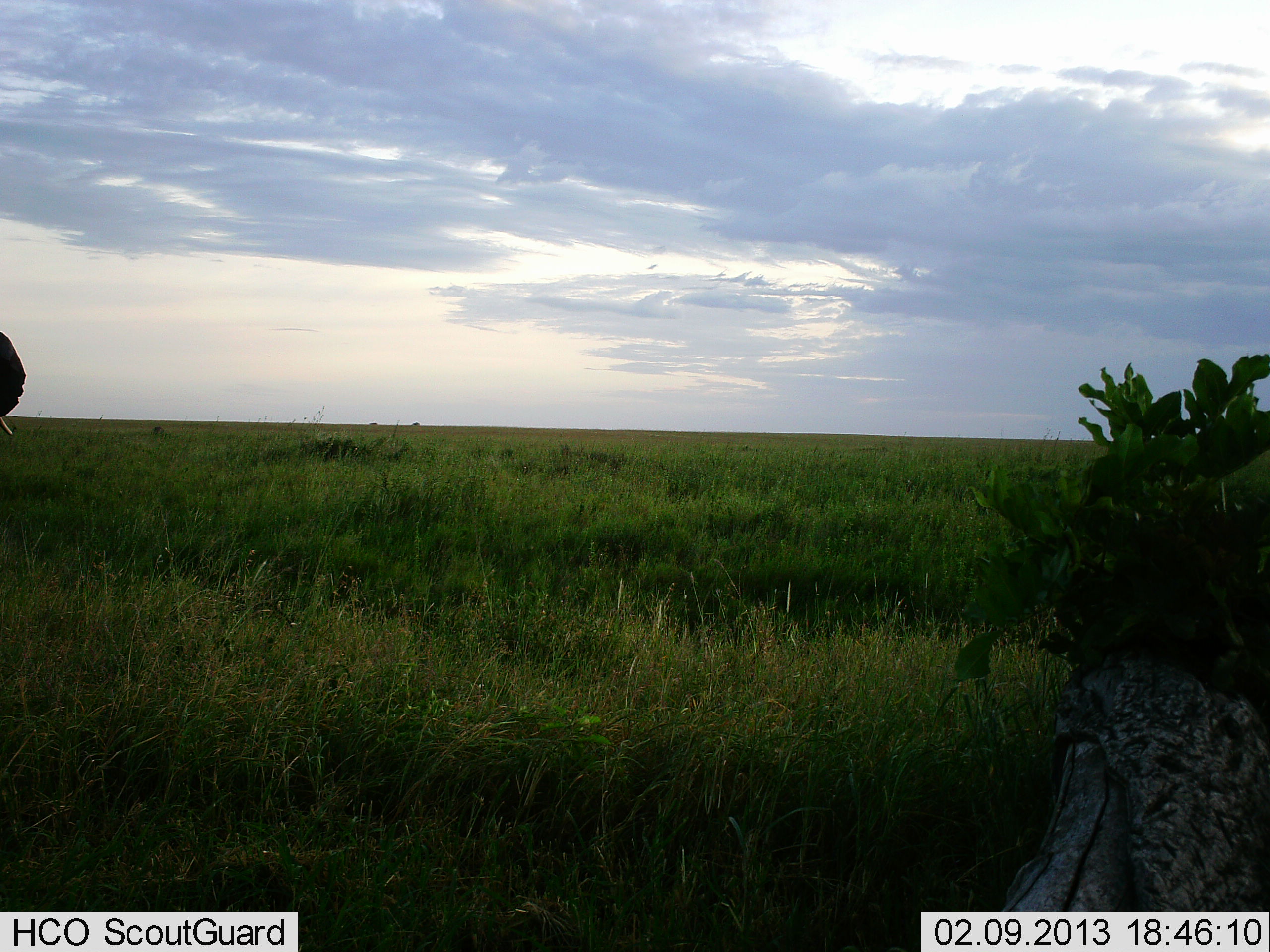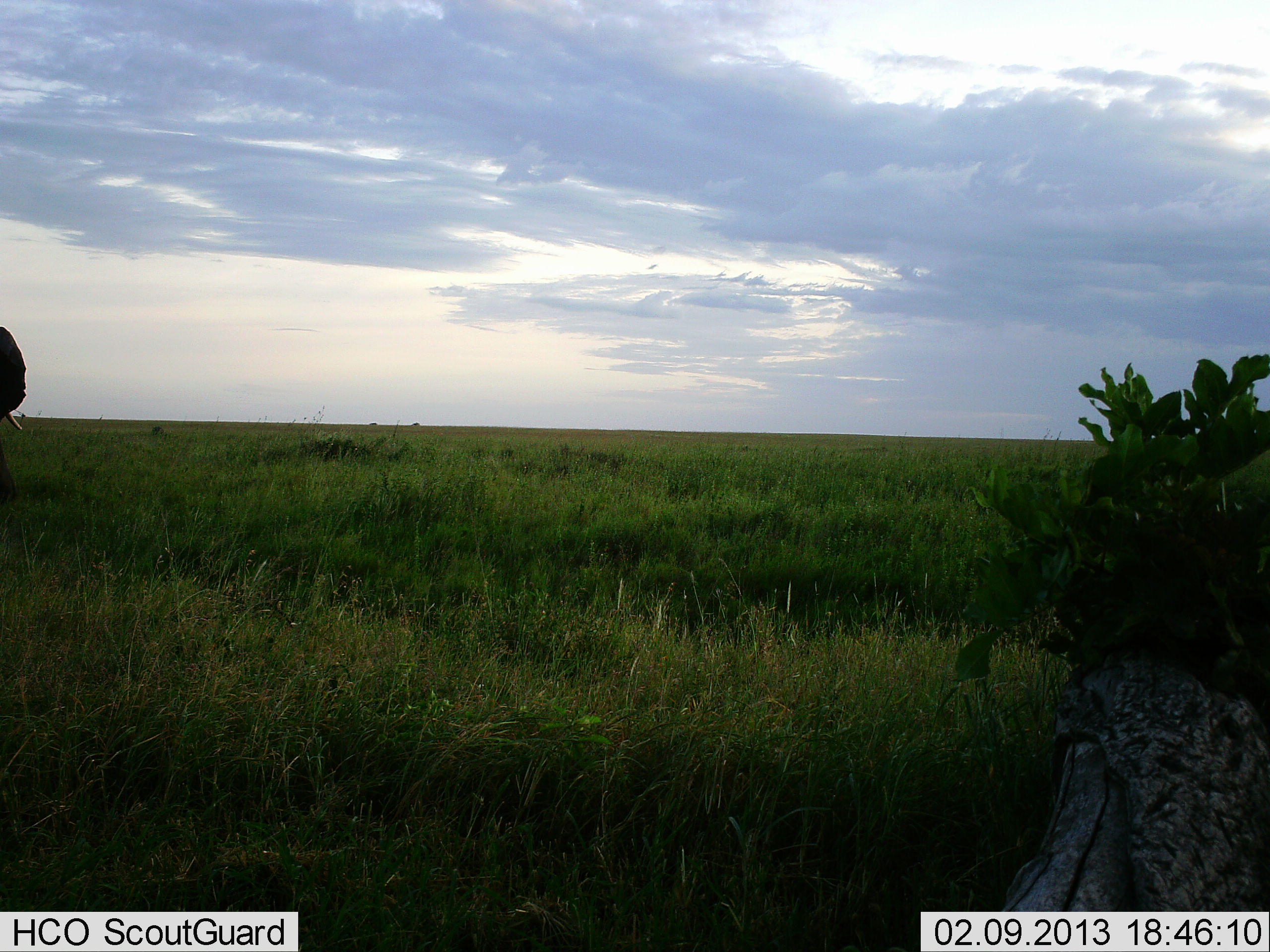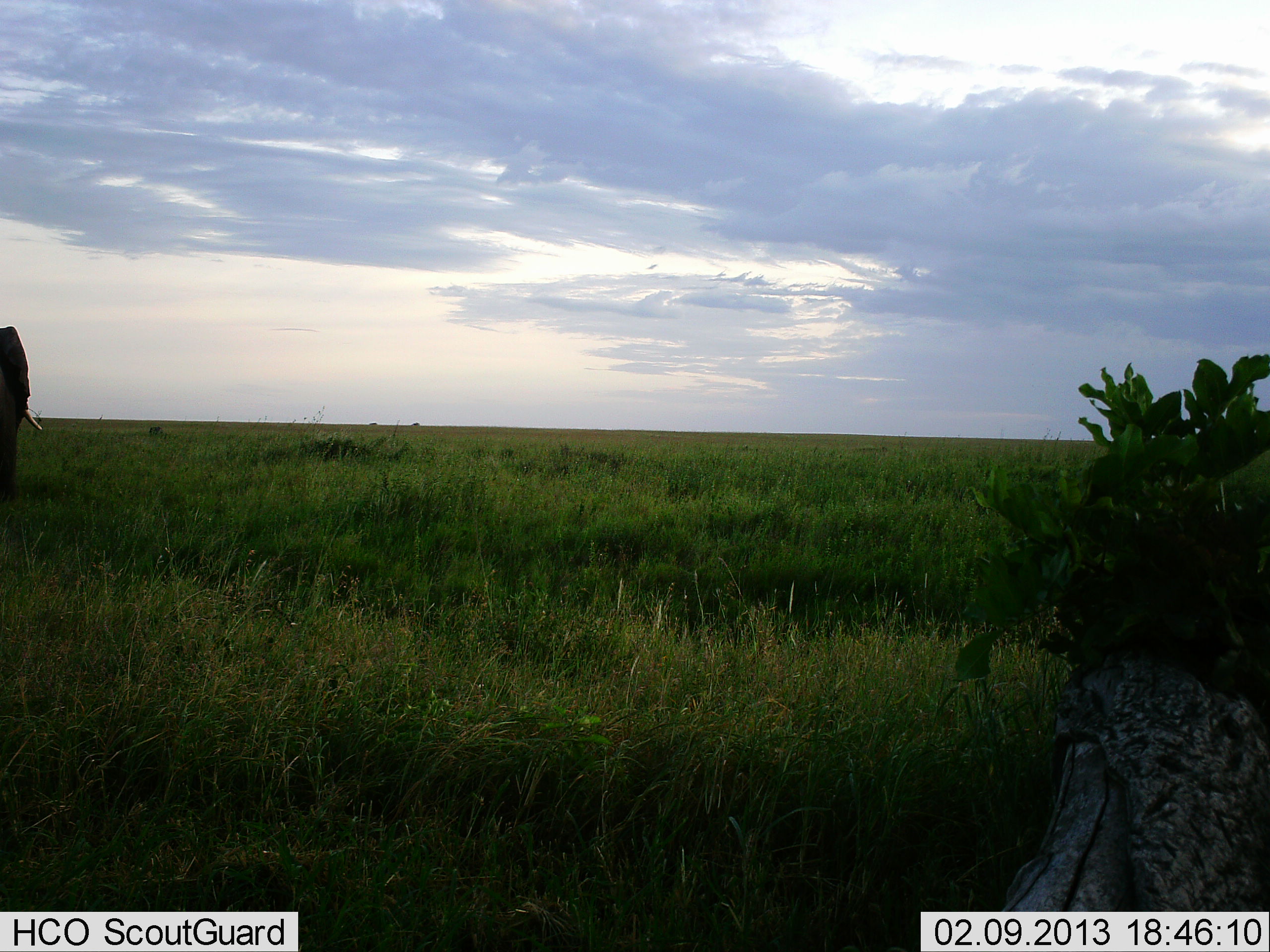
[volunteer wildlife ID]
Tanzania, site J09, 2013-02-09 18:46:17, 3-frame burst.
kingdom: Animalia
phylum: Chordata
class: Mammalia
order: Proboscidea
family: Elephantidae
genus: Loxodonta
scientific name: Loxodonta africana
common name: african bush elephant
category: elephant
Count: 1.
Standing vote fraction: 64%.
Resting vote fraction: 0%.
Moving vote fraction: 32%.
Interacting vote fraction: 0%.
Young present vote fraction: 4%.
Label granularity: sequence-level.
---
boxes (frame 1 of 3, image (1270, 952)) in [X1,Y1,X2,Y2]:
animal: [0,331,26,435]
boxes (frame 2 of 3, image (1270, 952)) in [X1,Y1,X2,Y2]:
animal: [0,328,25,502]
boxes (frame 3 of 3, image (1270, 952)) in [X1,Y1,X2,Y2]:
animal: [0,327,42,503]